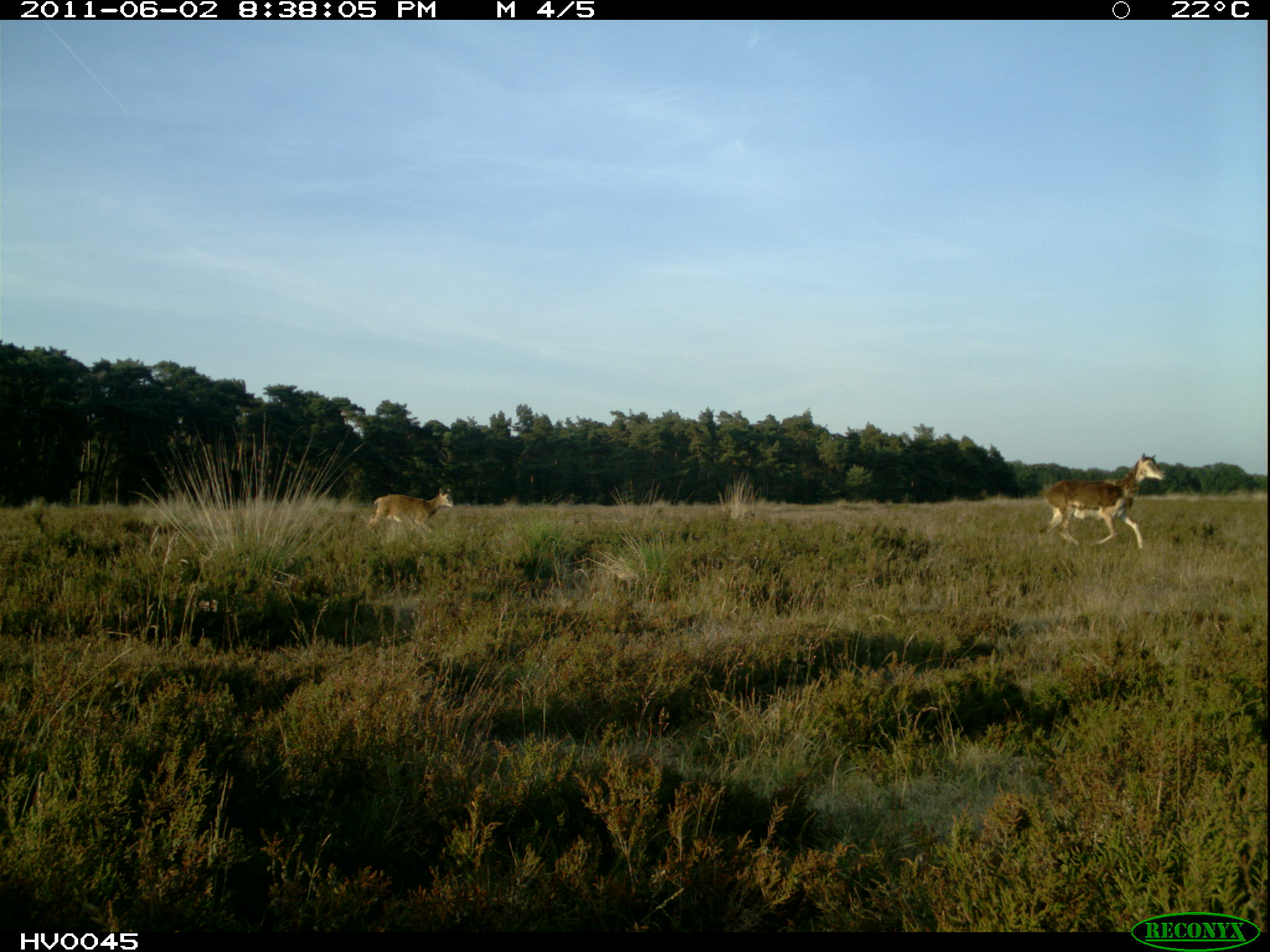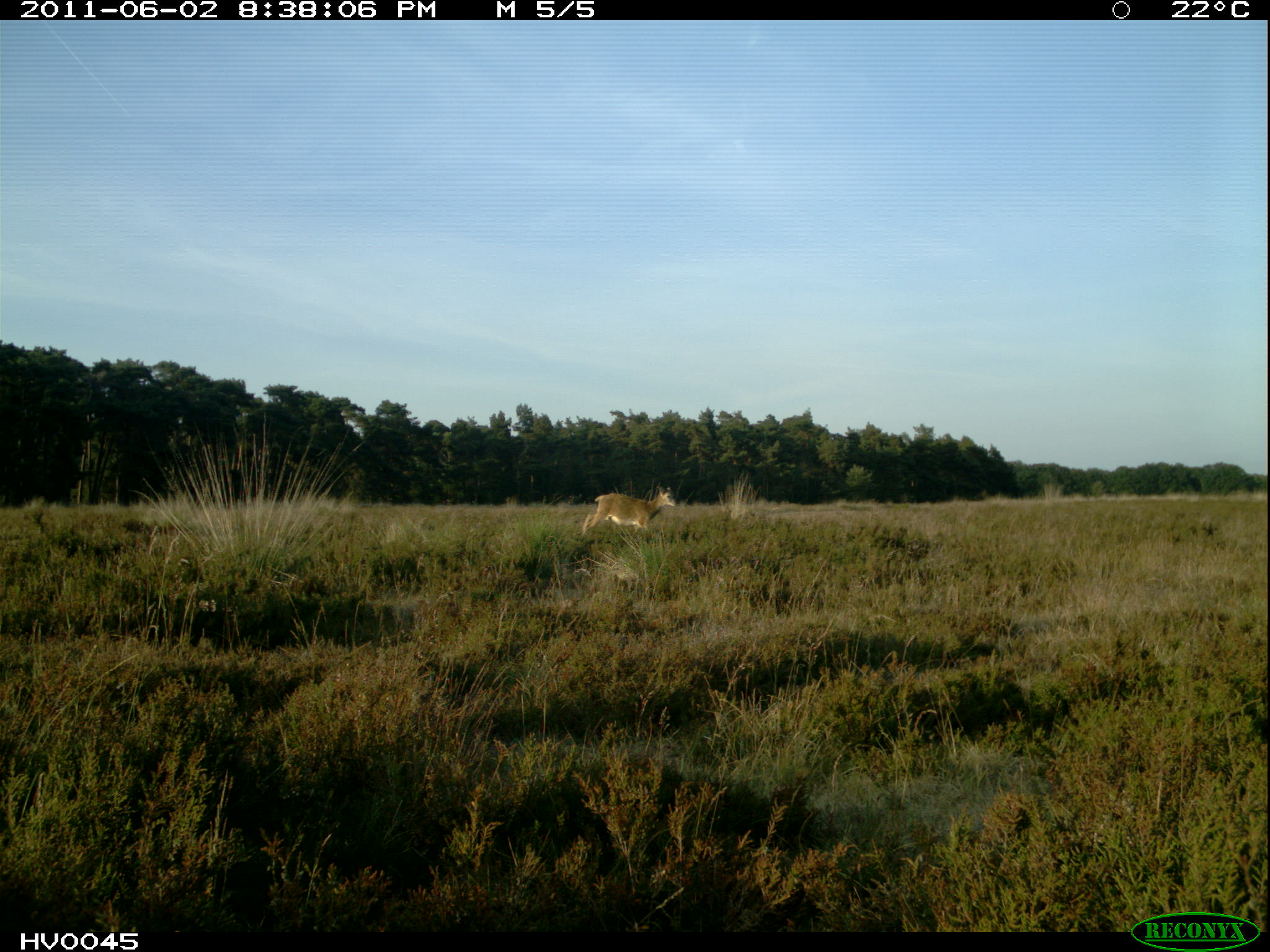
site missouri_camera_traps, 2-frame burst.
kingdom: Animalia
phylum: Chordata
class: Mammalia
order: Artiodactyla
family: Bovidae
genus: Ovis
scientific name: Ovis ammon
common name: mouflon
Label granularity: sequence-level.